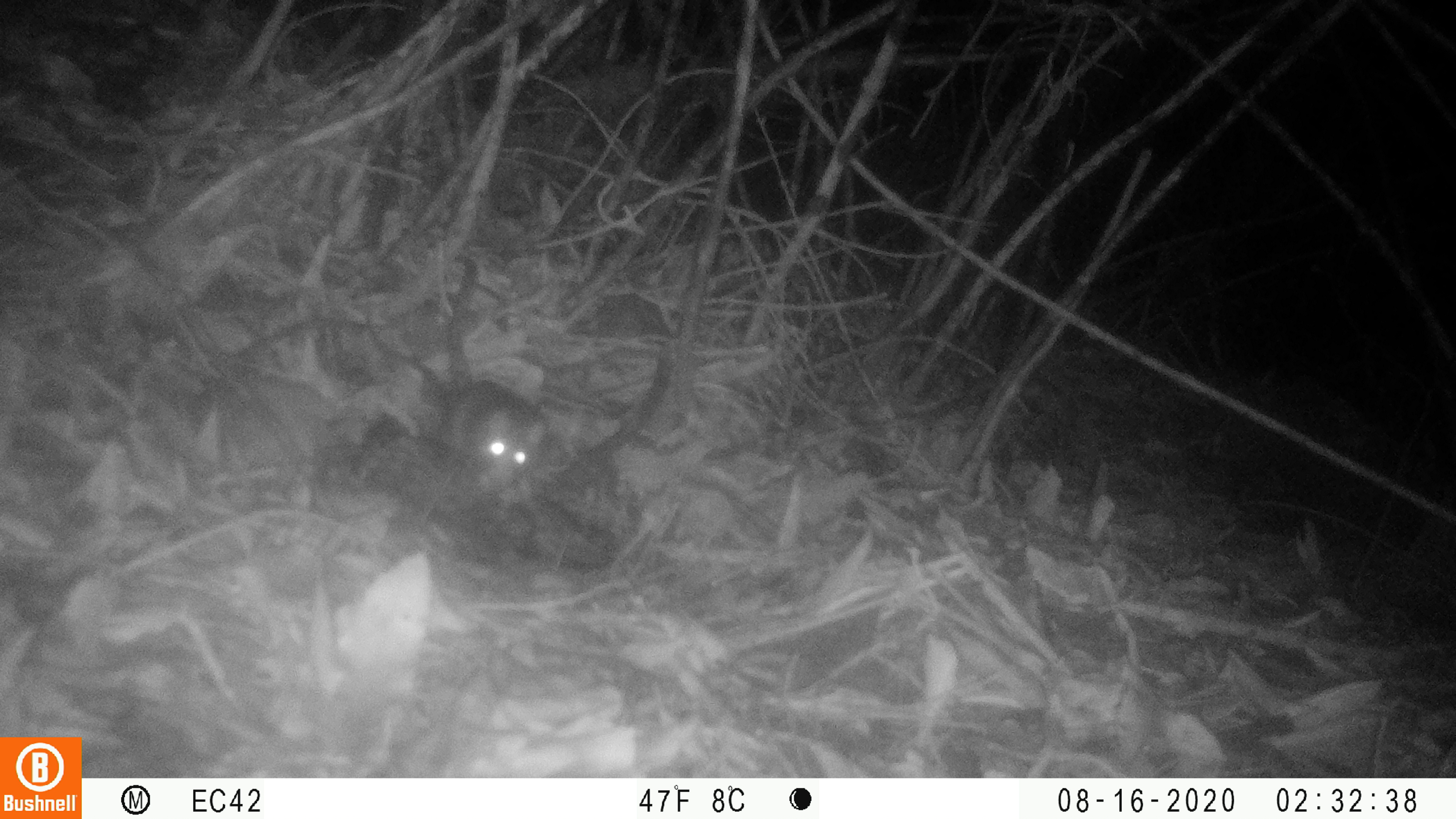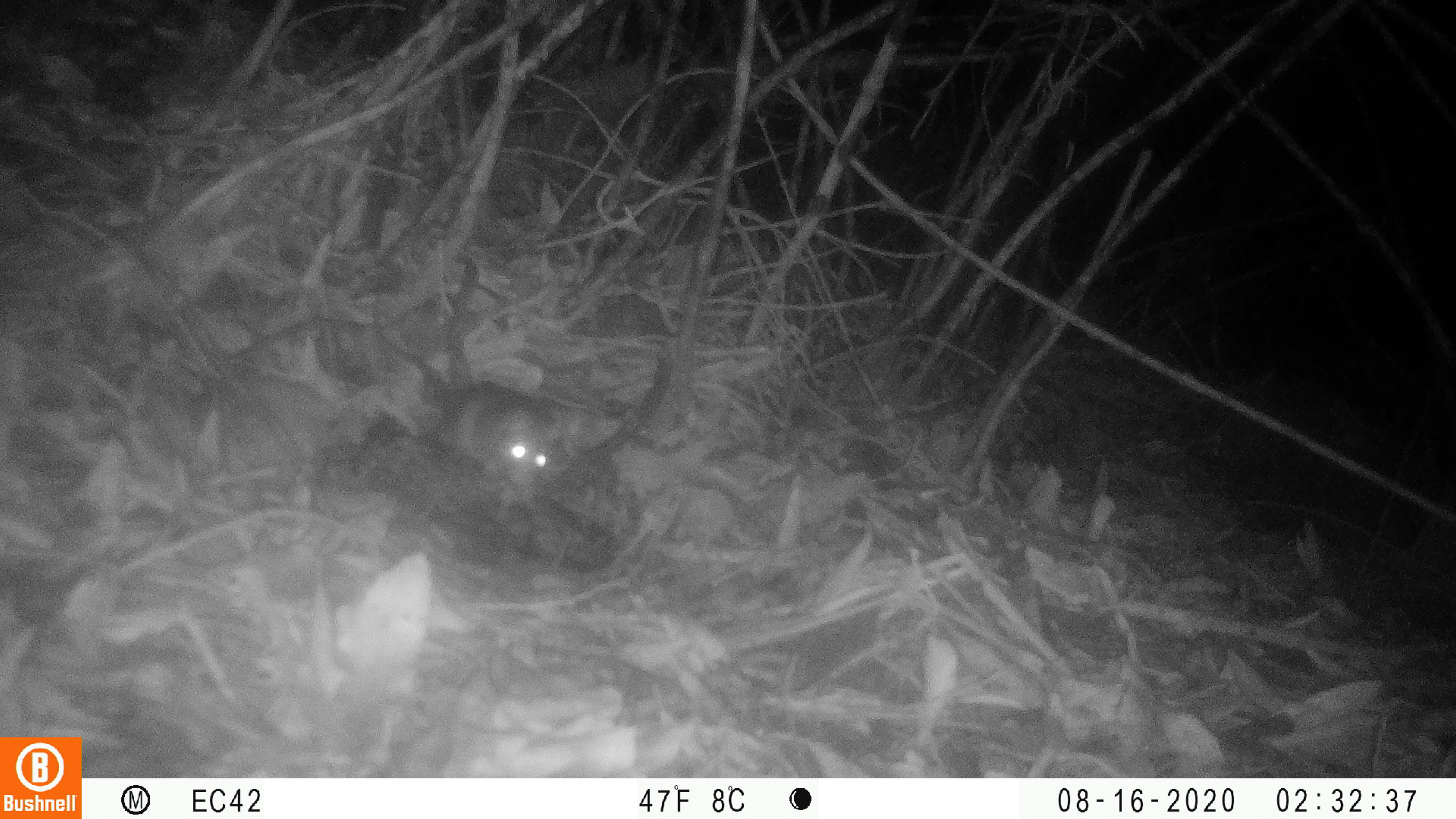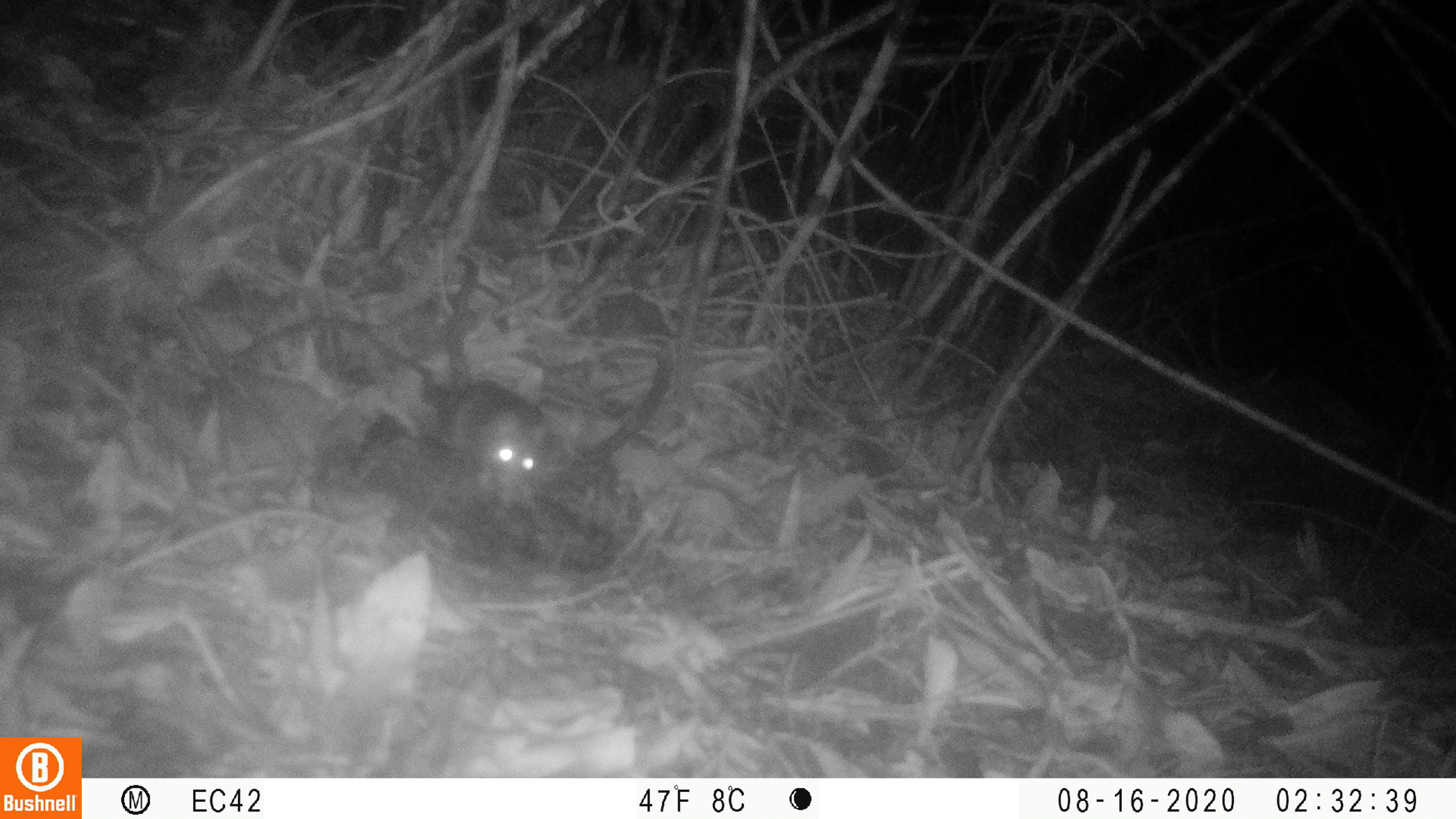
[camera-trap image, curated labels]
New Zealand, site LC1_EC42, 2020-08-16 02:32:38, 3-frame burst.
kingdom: Animalia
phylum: Chordata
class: Mammalia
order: Rodentia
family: Muridae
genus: Rattus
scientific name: Rattus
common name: rat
Rat (Rattus).